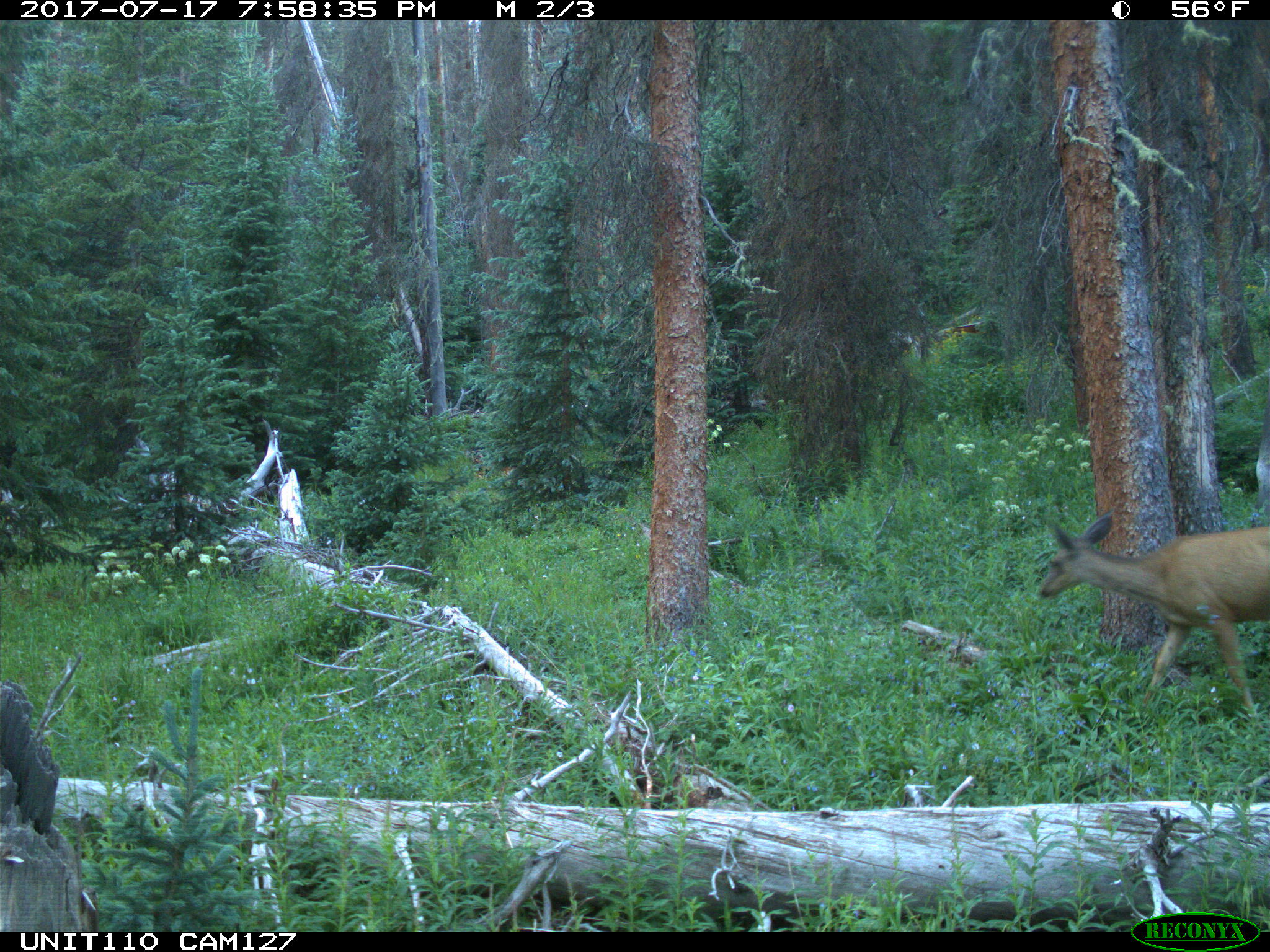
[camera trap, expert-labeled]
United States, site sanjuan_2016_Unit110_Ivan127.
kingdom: Animalia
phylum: Chordata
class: Mammalia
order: Artiodactyla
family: Cervidae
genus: Odocoileus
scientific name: Odocoileus hemionus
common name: mule deer